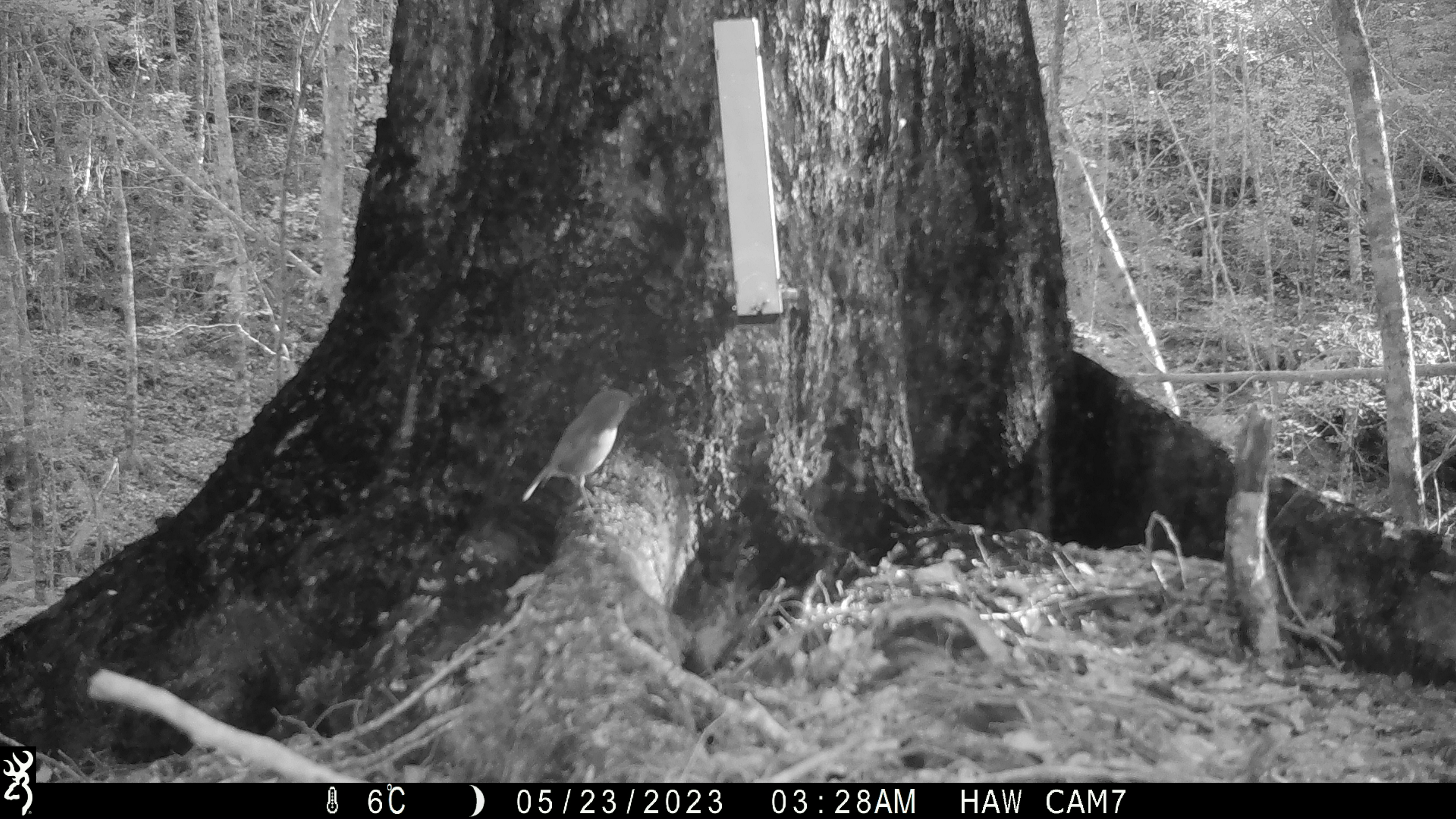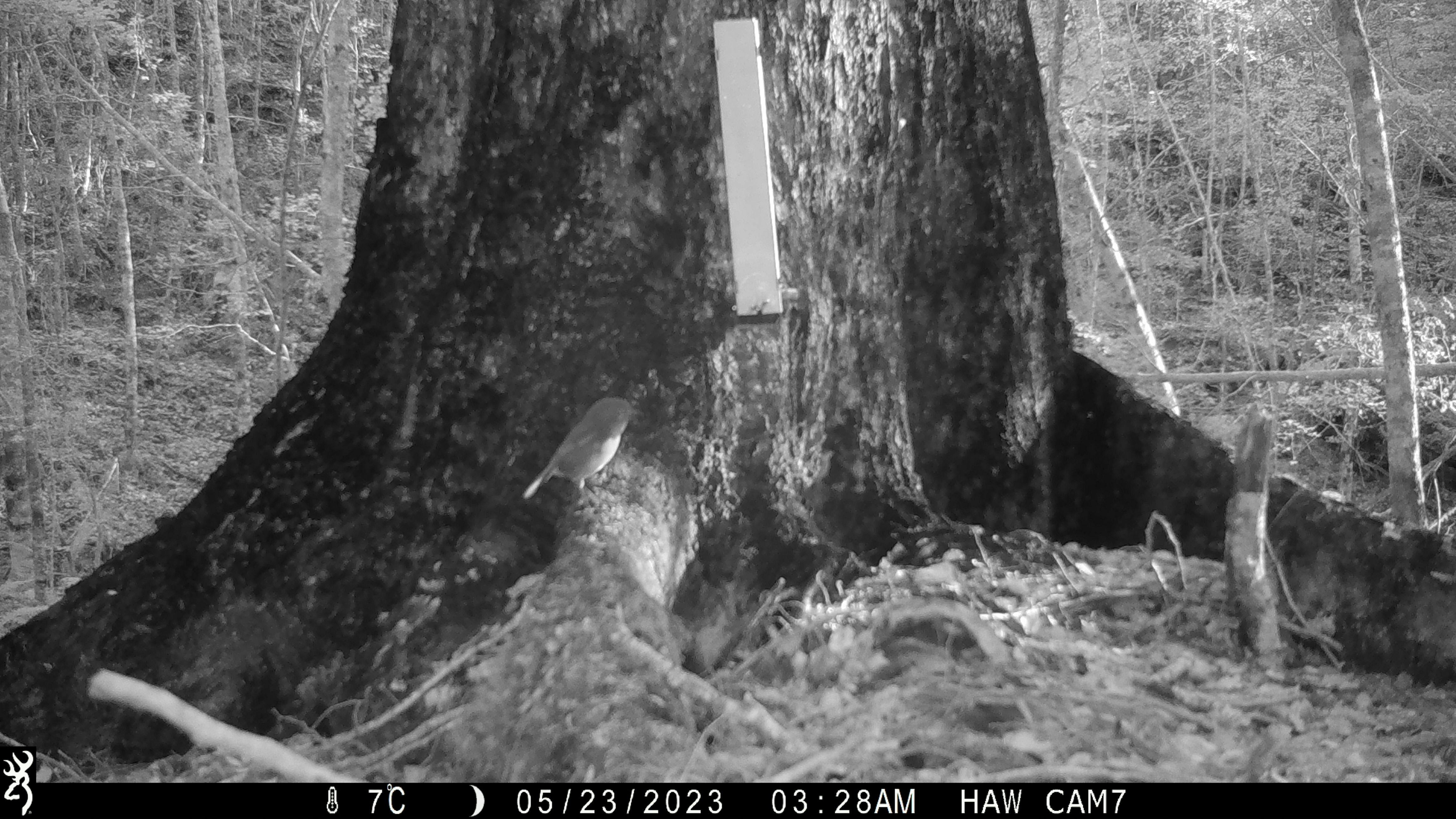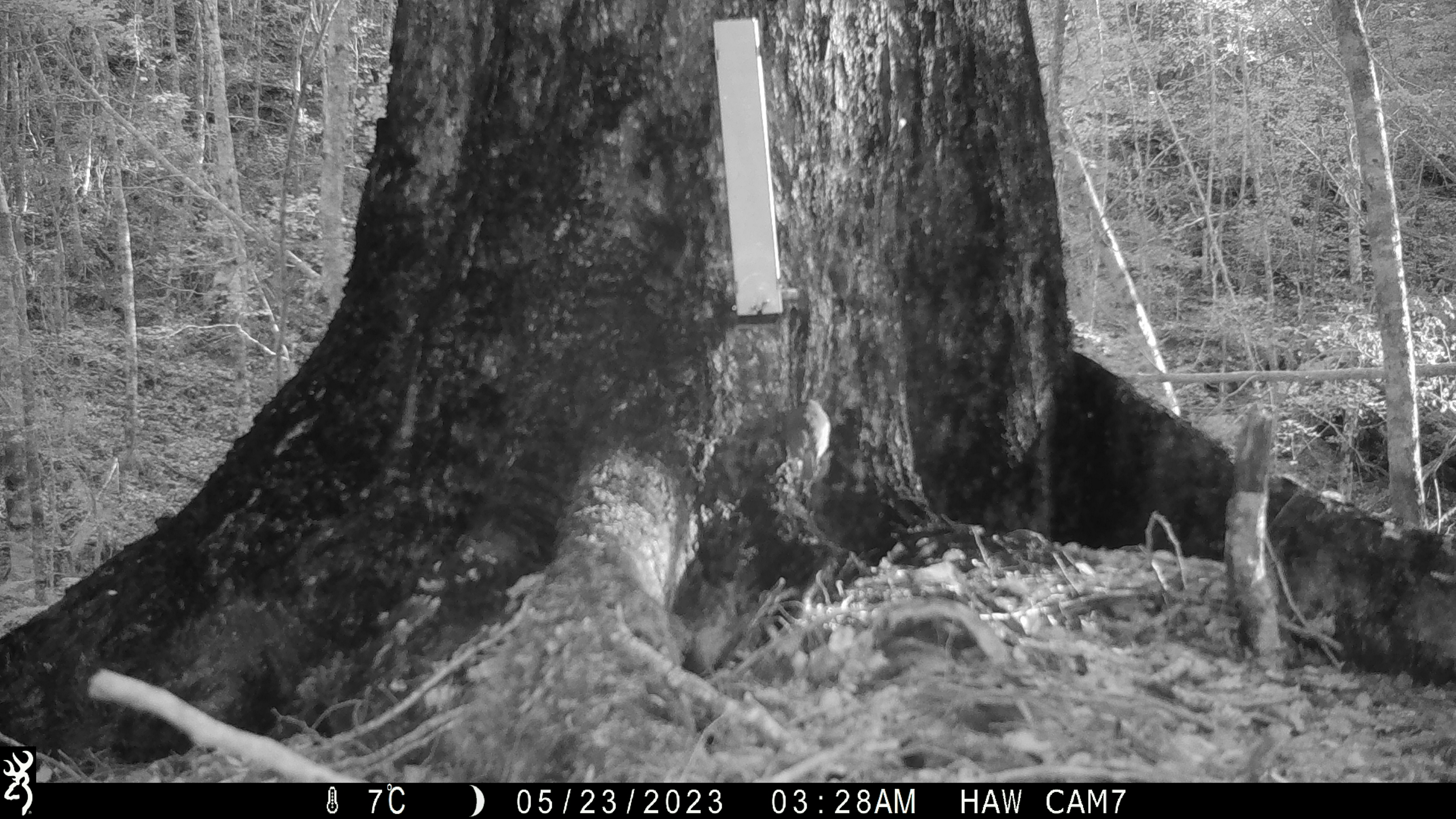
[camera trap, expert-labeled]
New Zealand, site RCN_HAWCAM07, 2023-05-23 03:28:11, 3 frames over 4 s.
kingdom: Animalia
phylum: Chordata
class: Aves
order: Passeriformes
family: Petroicidae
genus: Petroica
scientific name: Petroica australis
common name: new zealand robin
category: robin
Robin (new zealand robin) (Petroica australis).